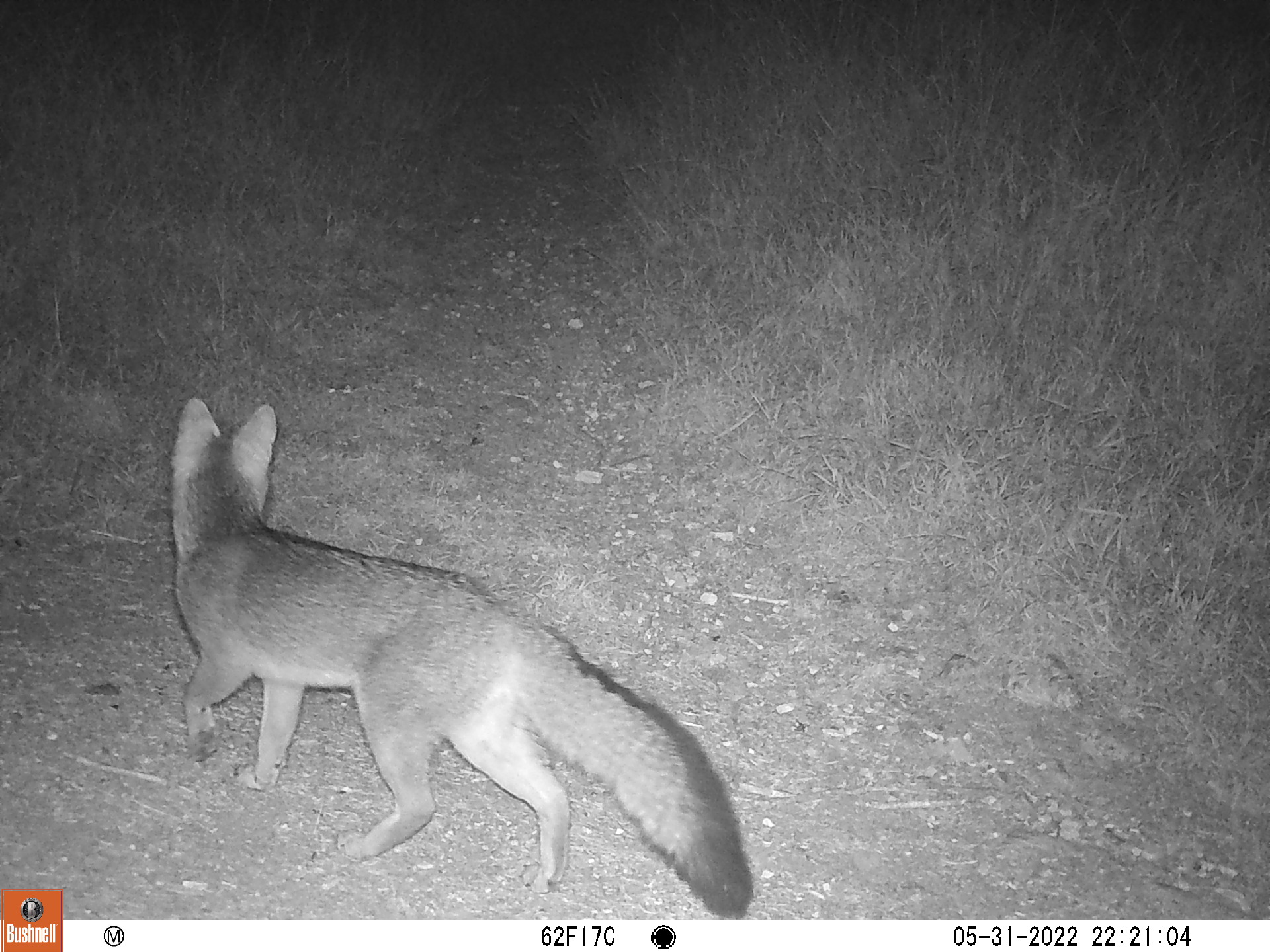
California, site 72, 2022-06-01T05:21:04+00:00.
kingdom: Animalia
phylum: Chordata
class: Mammalia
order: Carnivora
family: Canidae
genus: Urocyon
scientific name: Urocyon cinereoargenteus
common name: gray fox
Gray fox (Urocyon cinereoargenteus).